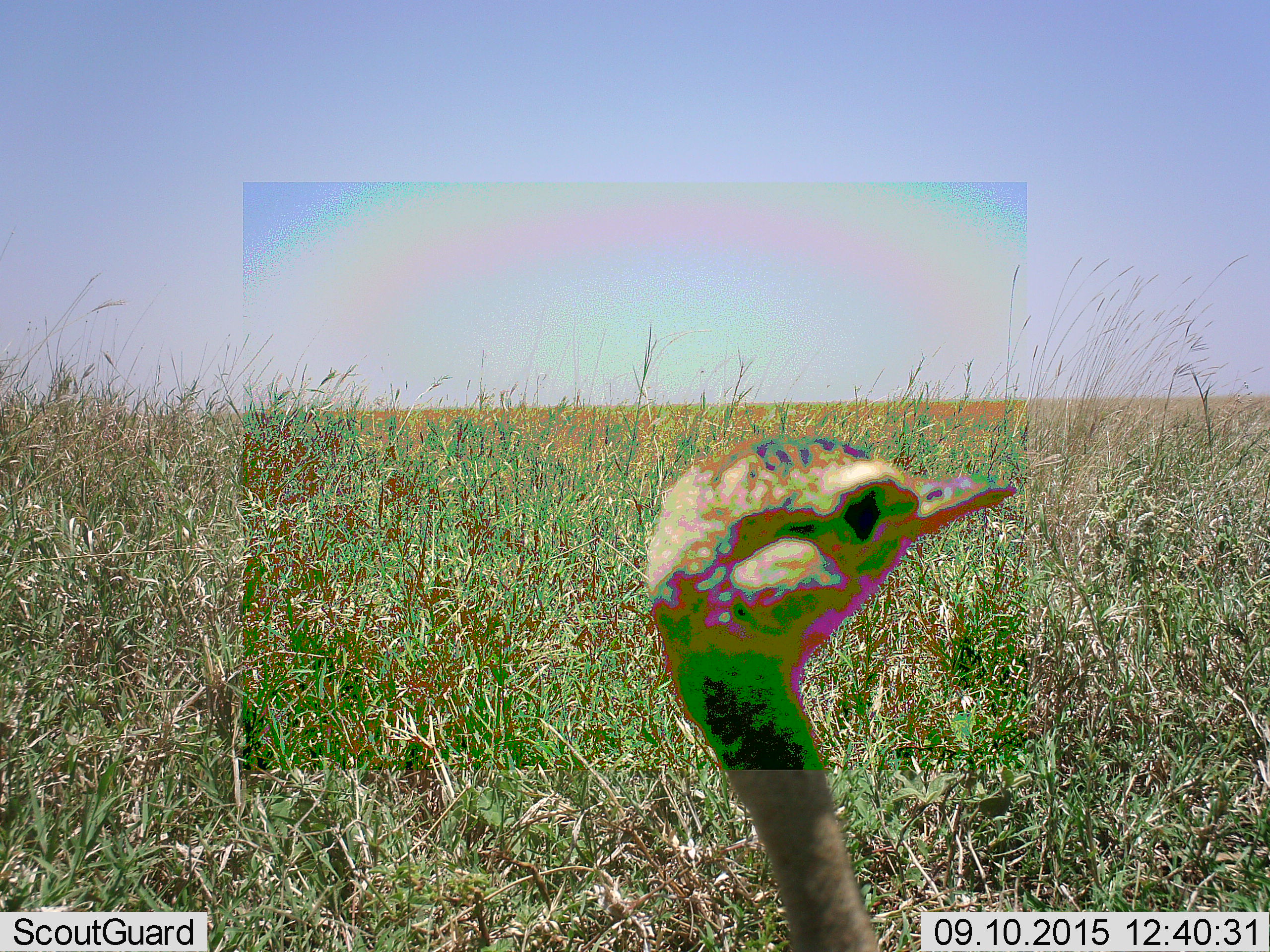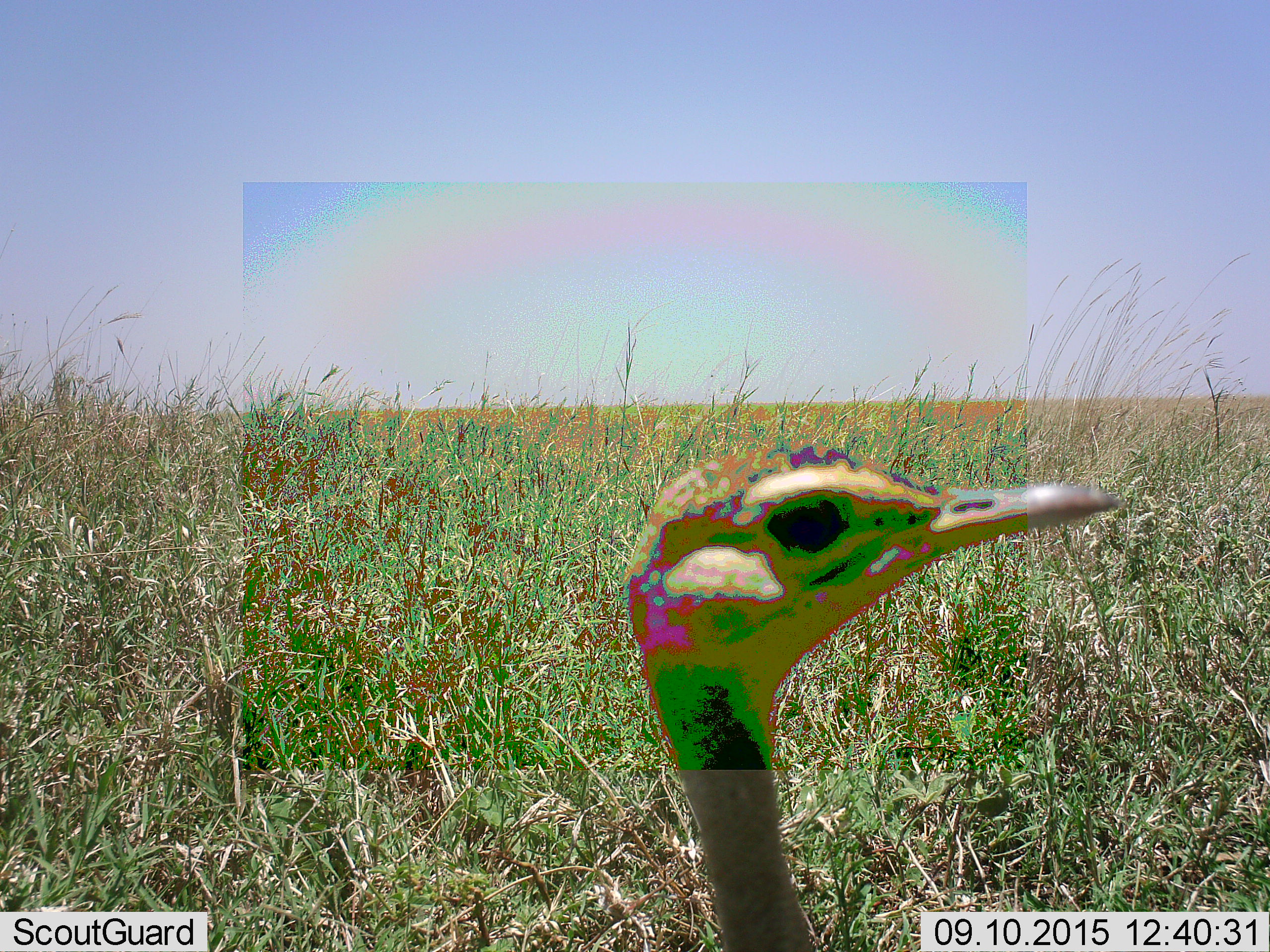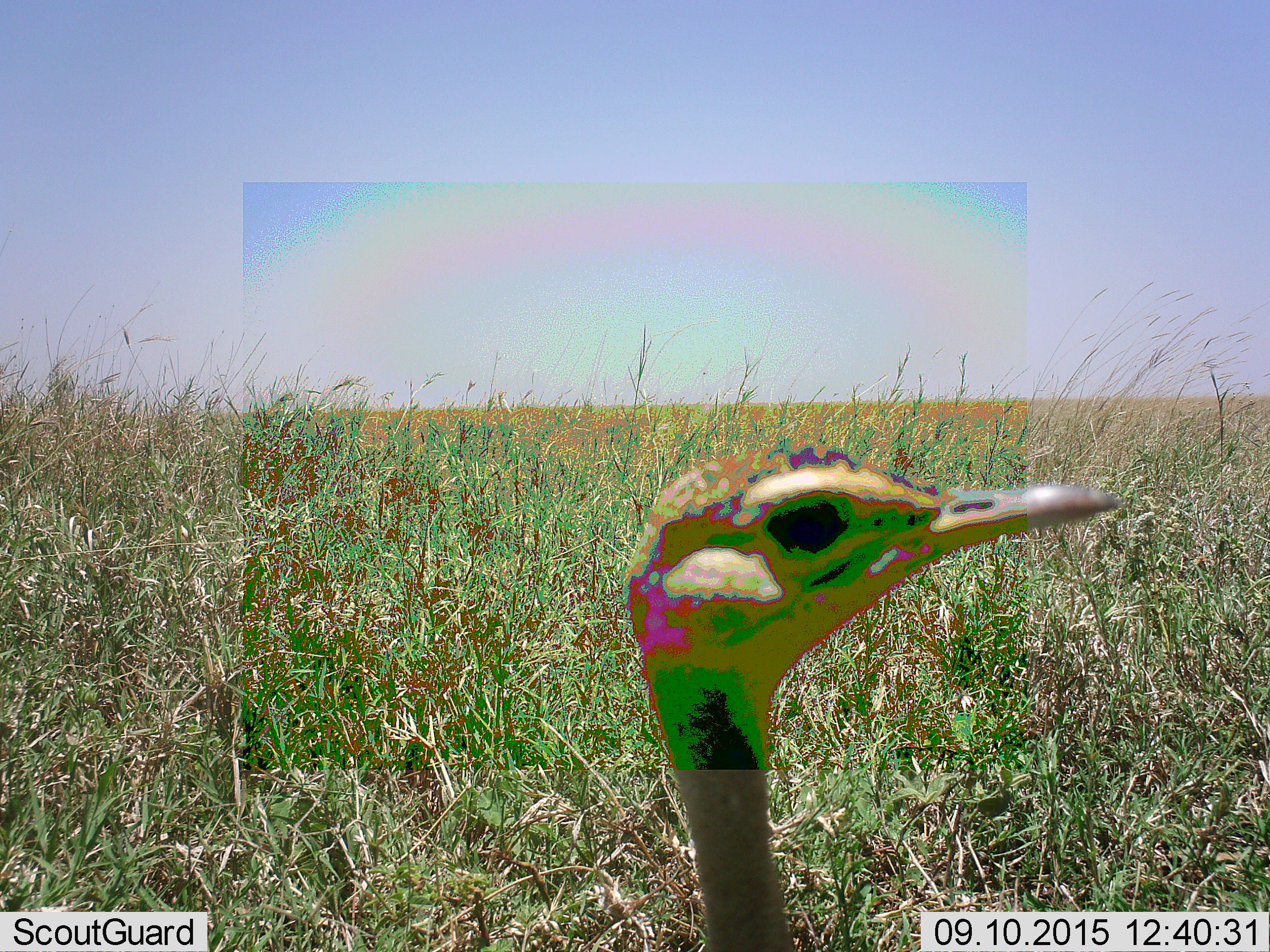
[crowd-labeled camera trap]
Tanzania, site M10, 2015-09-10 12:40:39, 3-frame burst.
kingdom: Animalia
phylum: Chordata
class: Aves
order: Struthioniformes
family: Struthionidae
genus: Struthio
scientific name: Struthio camelus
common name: ostrich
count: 1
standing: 86%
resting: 14%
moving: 0%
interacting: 0%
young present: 0%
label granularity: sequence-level